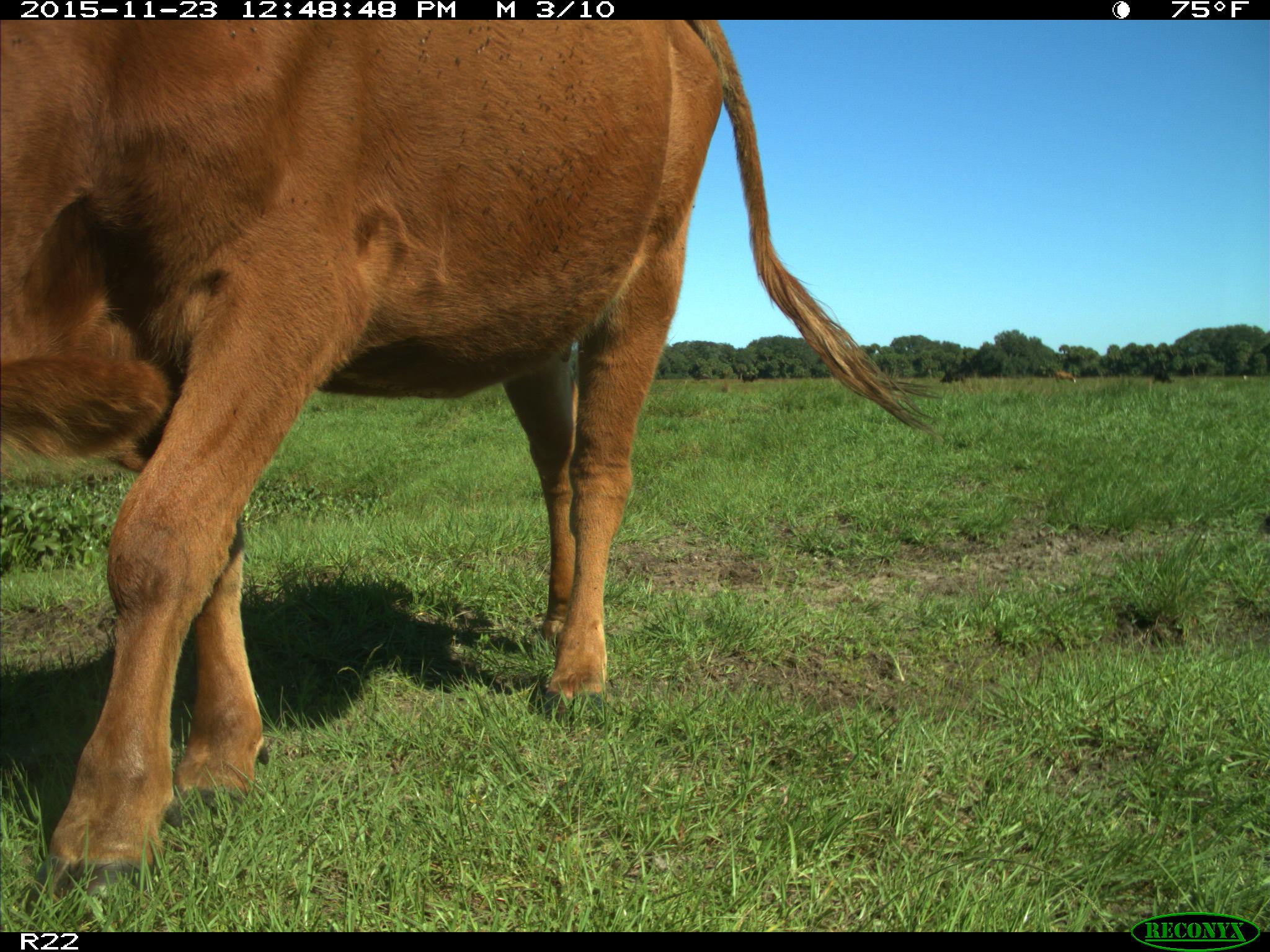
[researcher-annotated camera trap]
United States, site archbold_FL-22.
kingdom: Animalia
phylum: Chordata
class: Mammalia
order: Artiodactyla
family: Bovidae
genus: Bos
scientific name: Bos taurus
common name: domestic cow